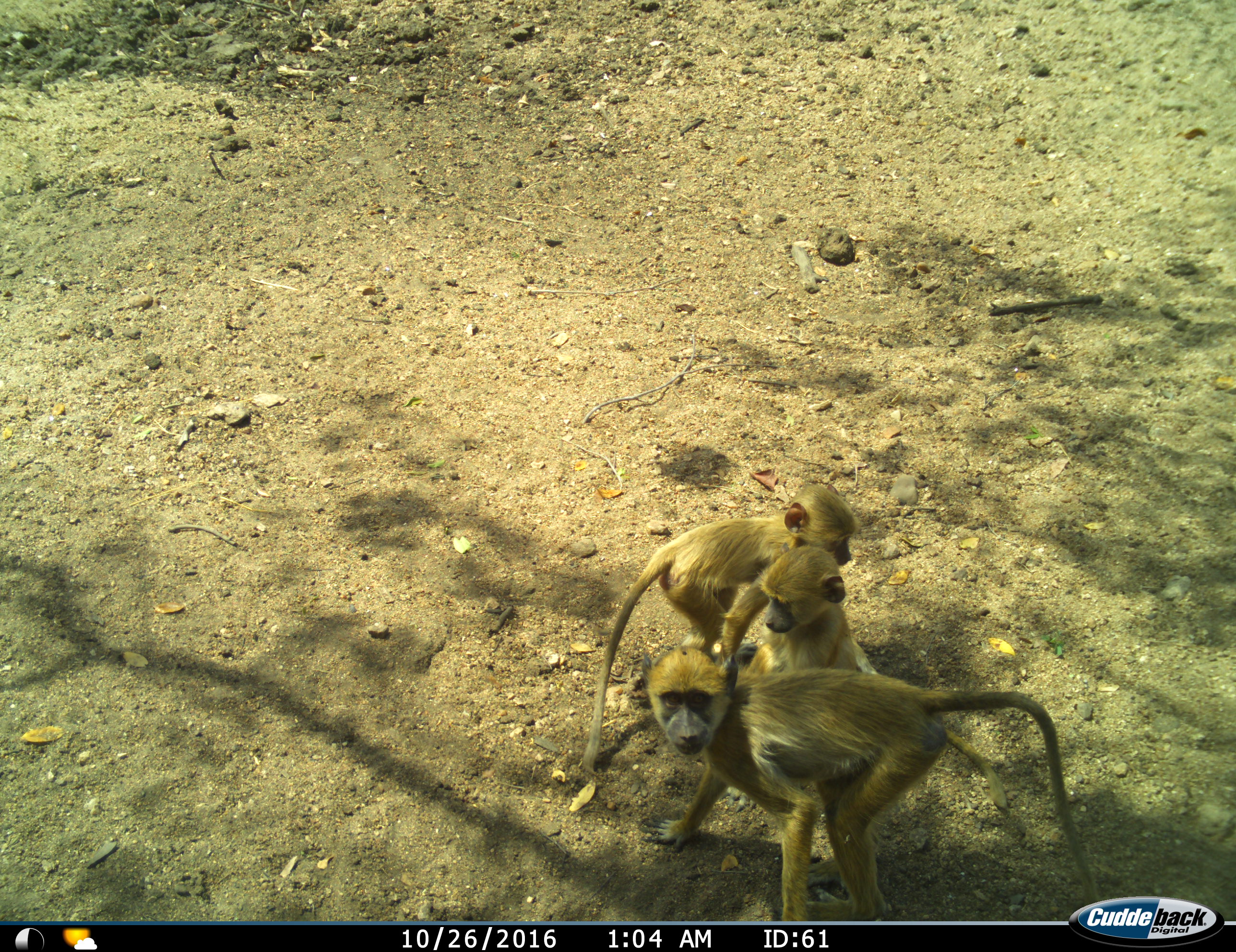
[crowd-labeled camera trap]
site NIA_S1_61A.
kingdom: Animalia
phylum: Chordata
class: Mammalia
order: Primates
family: Cercopithecidae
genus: Papio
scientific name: Papio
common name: baboon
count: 3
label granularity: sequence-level